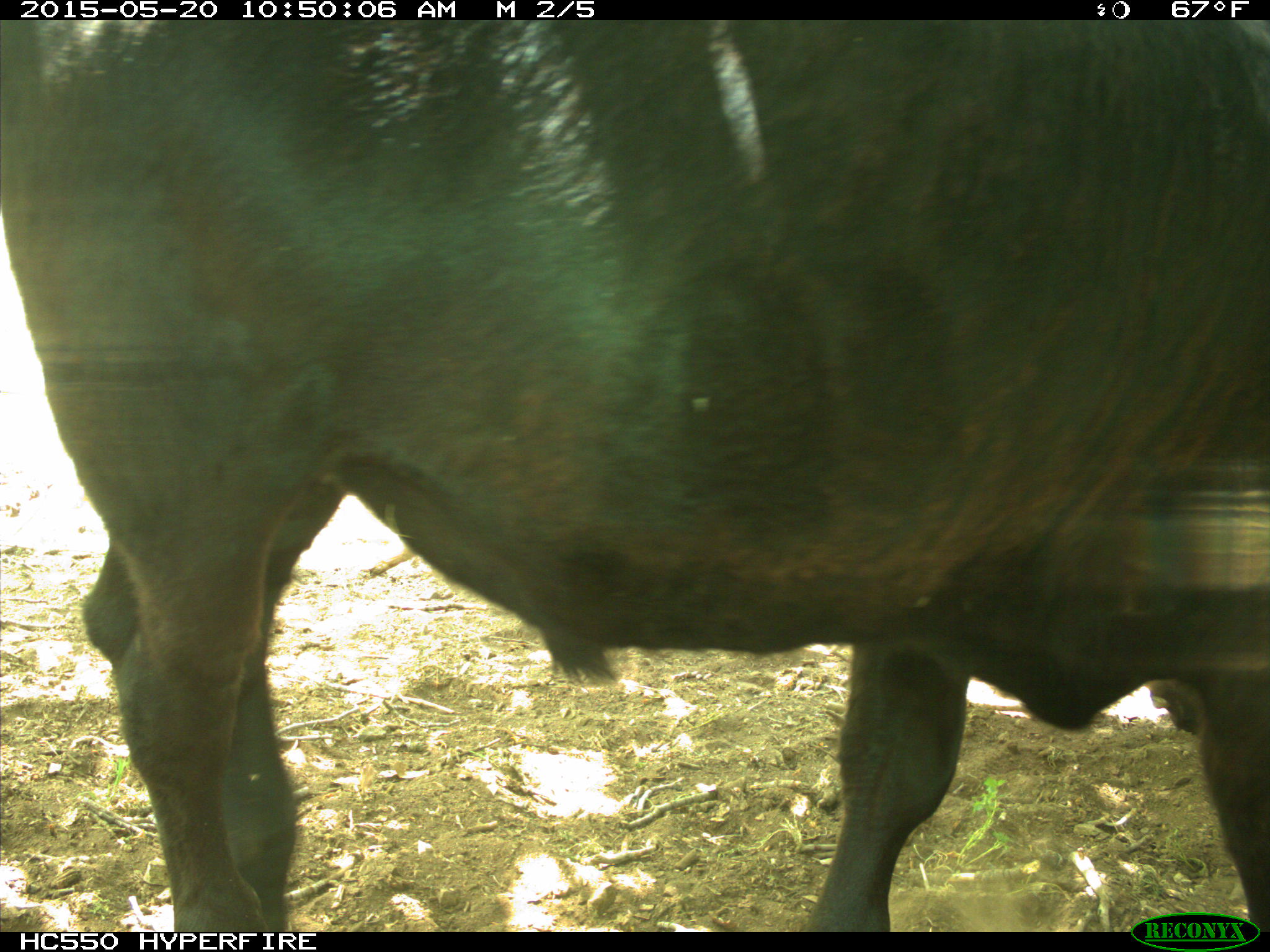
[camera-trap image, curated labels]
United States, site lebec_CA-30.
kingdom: Animalia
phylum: Chordata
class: Mammalia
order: Artiodactyla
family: Bovidae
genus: Bos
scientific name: Bos taurus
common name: domestic cow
Bos taurus (domestic cow).